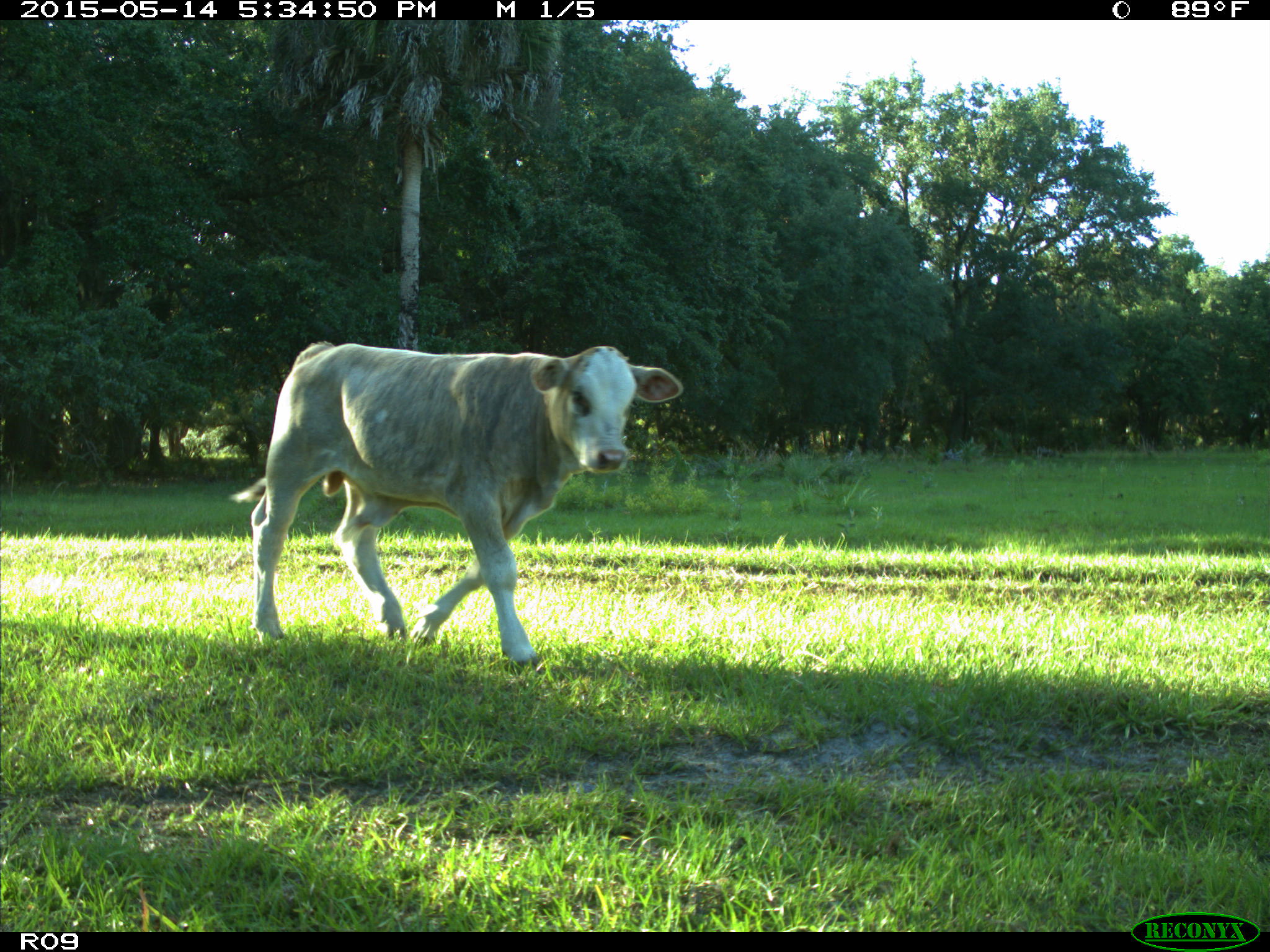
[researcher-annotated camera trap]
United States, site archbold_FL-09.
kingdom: Animalia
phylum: Chordata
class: Mammalia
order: Artiodactyla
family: Bovidae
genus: Bos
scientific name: Bos taurus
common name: domestic cow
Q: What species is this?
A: Bos taurus (domestic cow).